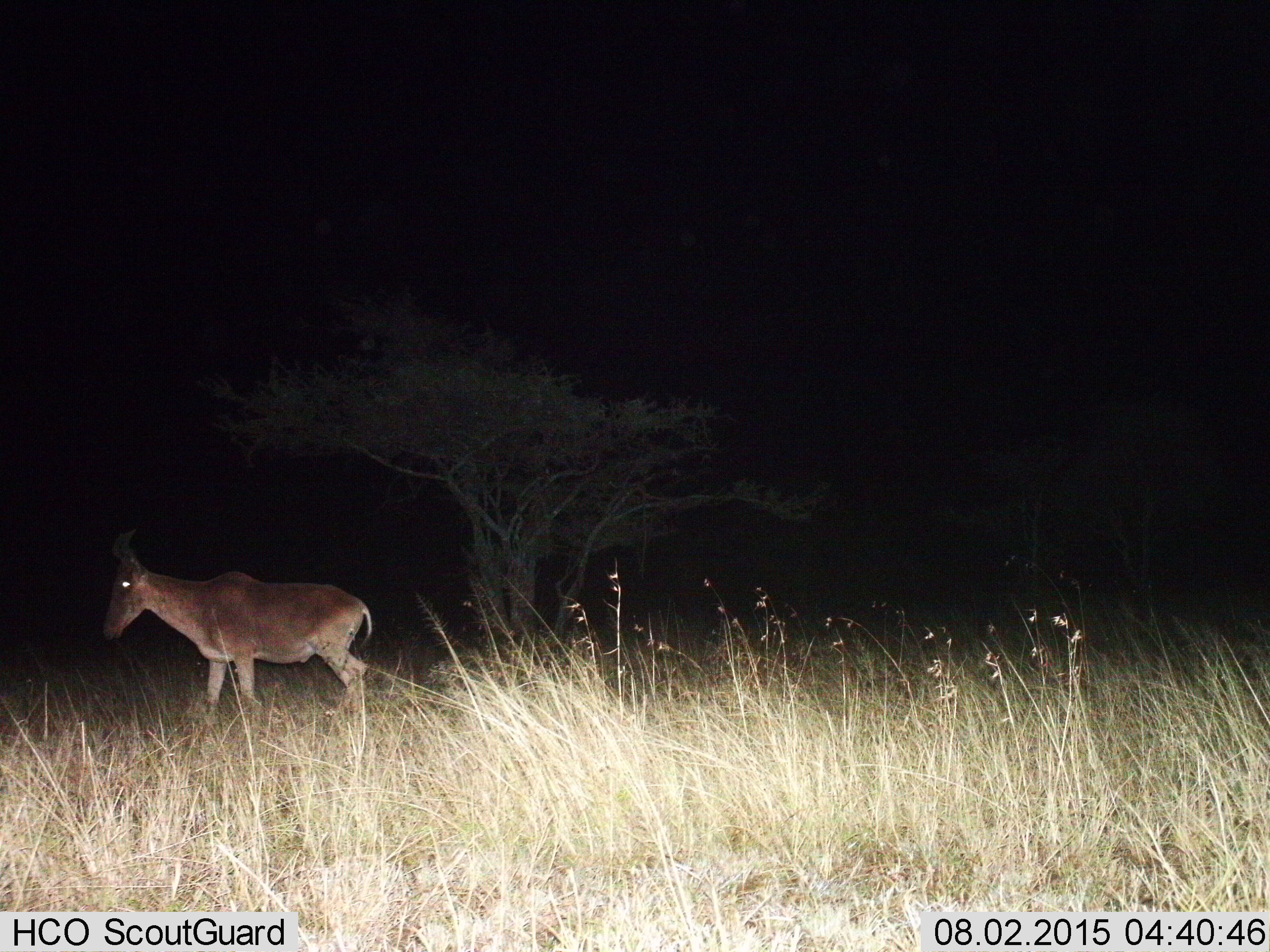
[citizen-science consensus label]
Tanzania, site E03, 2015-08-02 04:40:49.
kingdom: Animalia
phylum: Chordata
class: Mammalia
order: Artiodactyla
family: Bovidae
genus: Alcelaphus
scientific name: Alcelaphus buselaphus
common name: hartebeest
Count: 1.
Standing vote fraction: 27%.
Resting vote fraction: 0%.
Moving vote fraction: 73%.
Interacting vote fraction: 0%.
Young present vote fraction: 0%.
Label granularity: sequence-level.